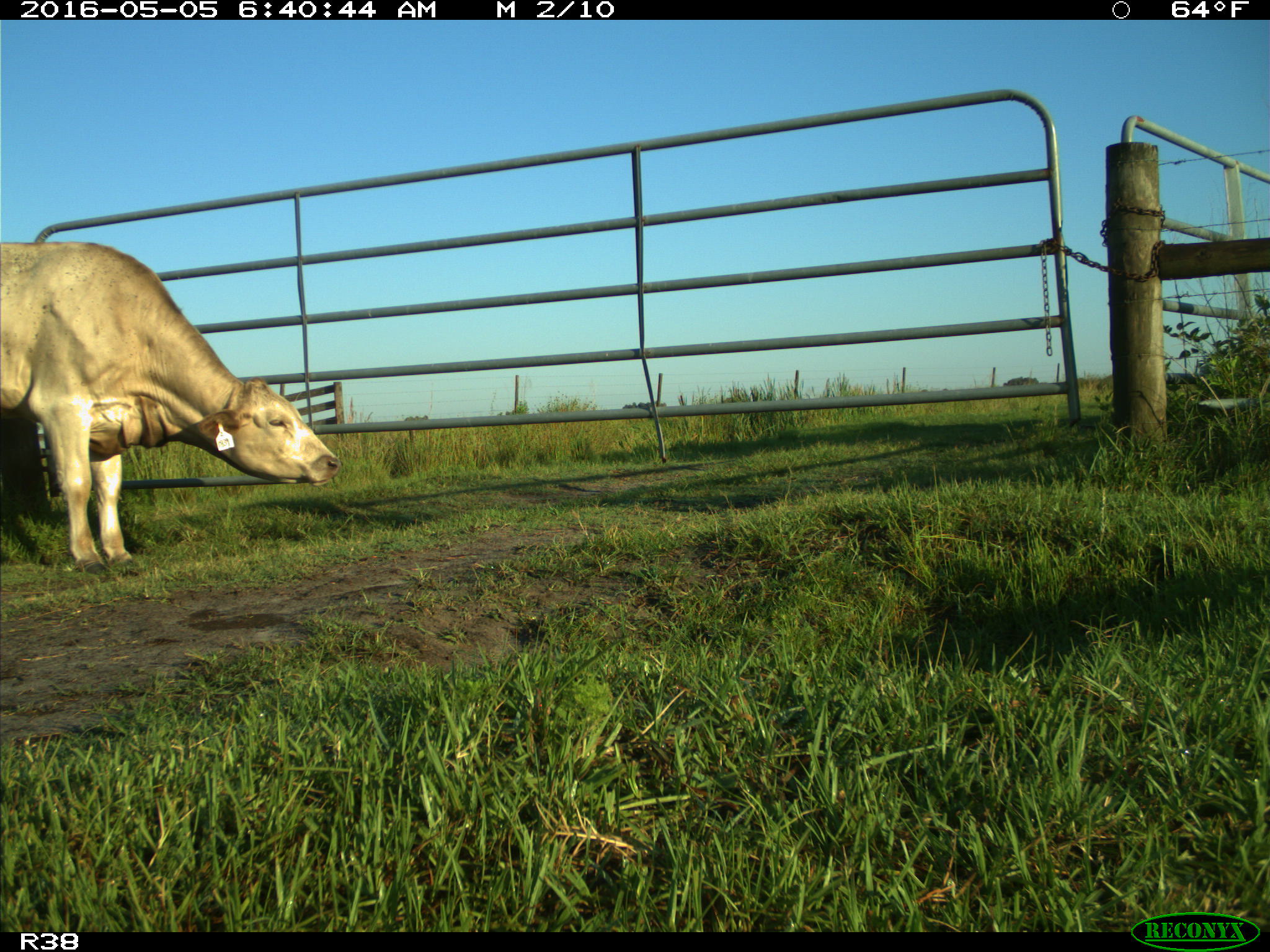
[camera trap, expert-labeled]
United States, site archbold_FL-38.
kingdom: Animalia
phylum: Chordata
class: Mammalia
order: Artiodactyla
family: Bovidae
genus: Bos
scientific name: Bos taurus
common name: domestic cow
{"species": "Bos taurus (domestic cow)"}